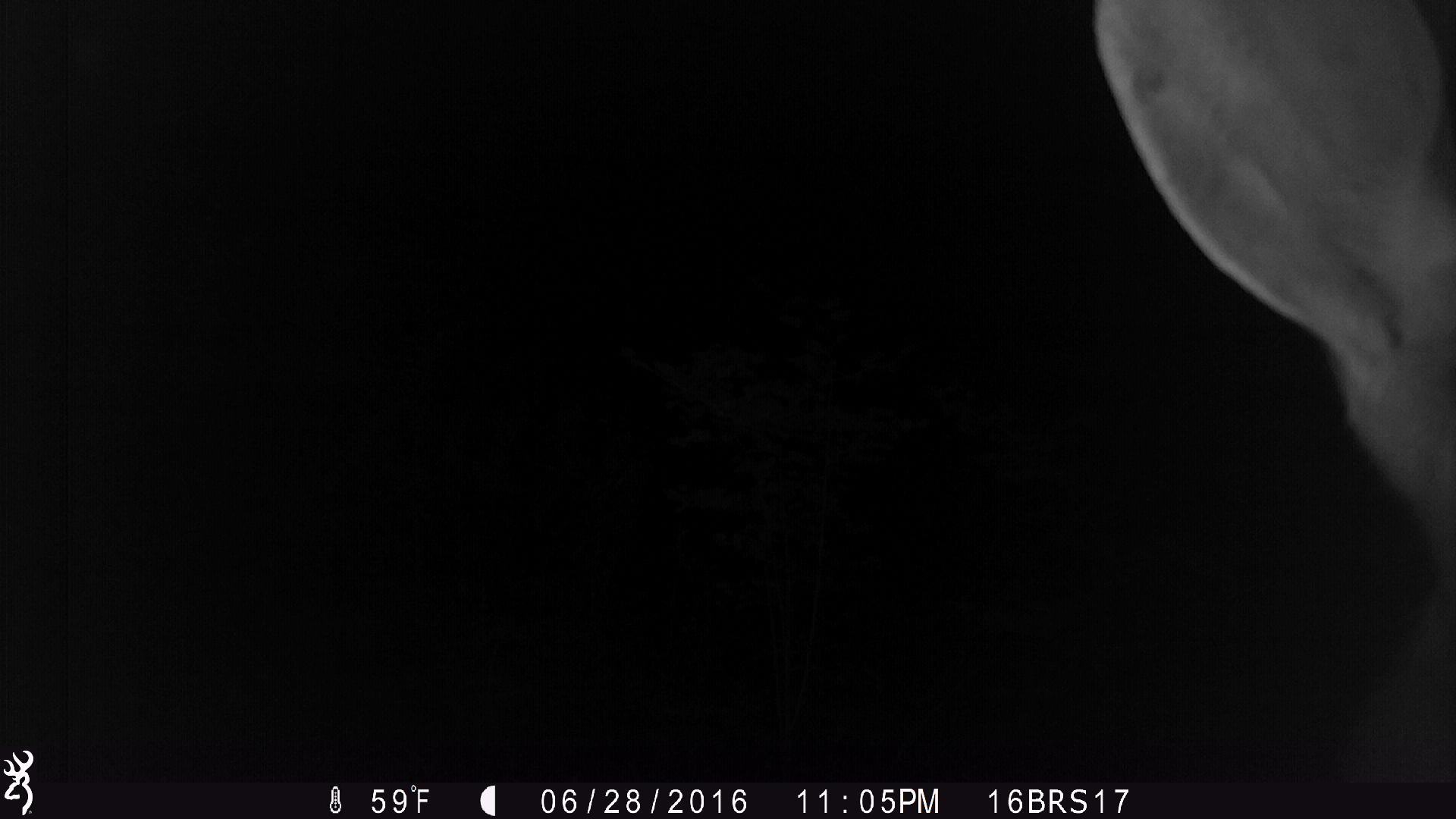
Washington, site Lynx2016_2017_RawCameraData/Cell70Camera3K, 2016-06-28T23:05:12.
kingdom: Animalia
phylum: Chordata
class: Mammalia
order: Artiodactyla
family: Cervidae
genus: Odocoileus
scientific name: Odocoileus virginianus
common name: white-tailed deer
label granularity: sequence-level